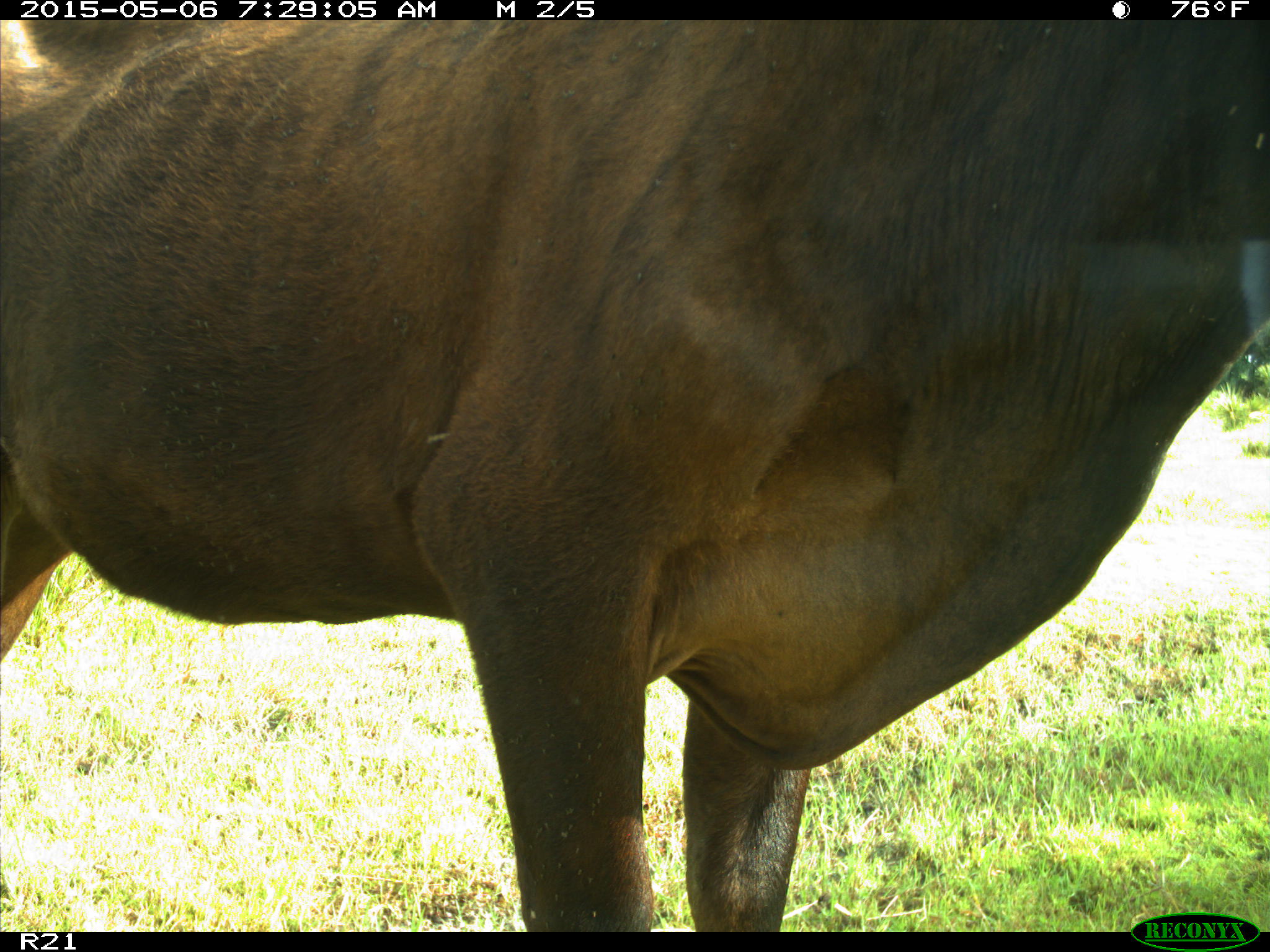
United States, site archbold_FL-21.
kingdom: Animalia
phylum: Chordata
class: Mammalia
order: Artiodactyla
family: Bovidae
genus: Bos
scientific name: Bos taurus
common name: domestic cow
Bos taurus (domestic cow).